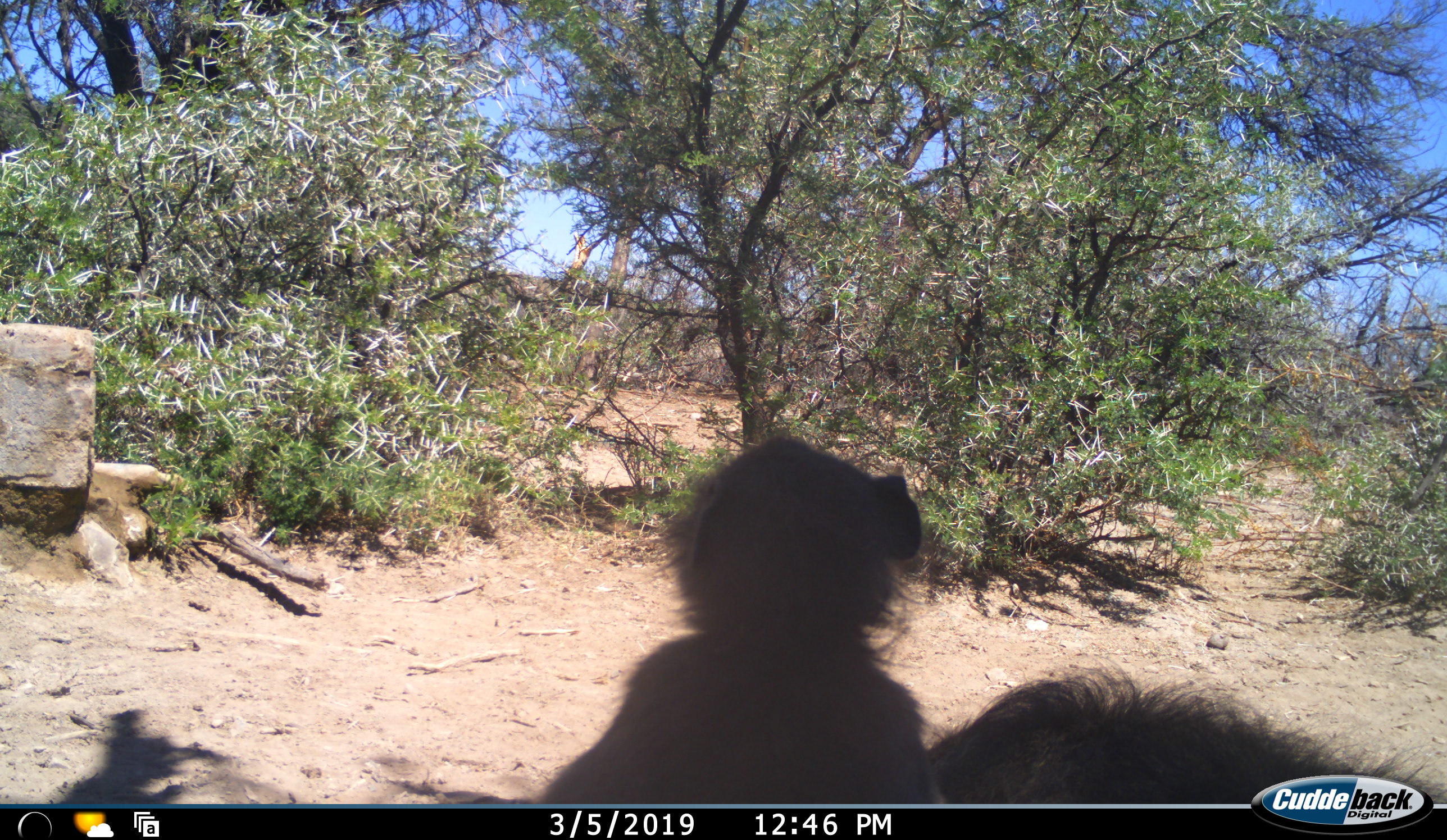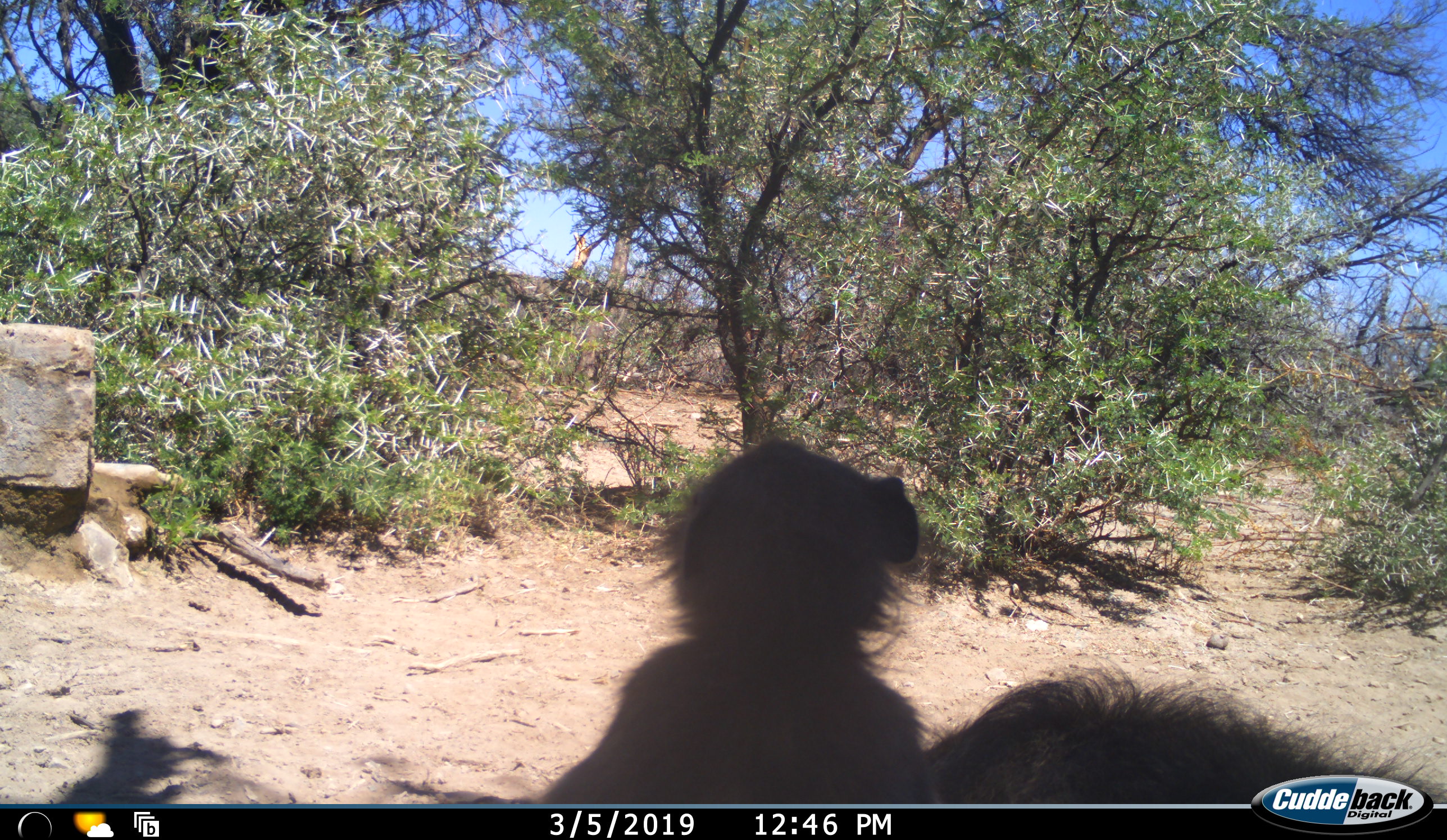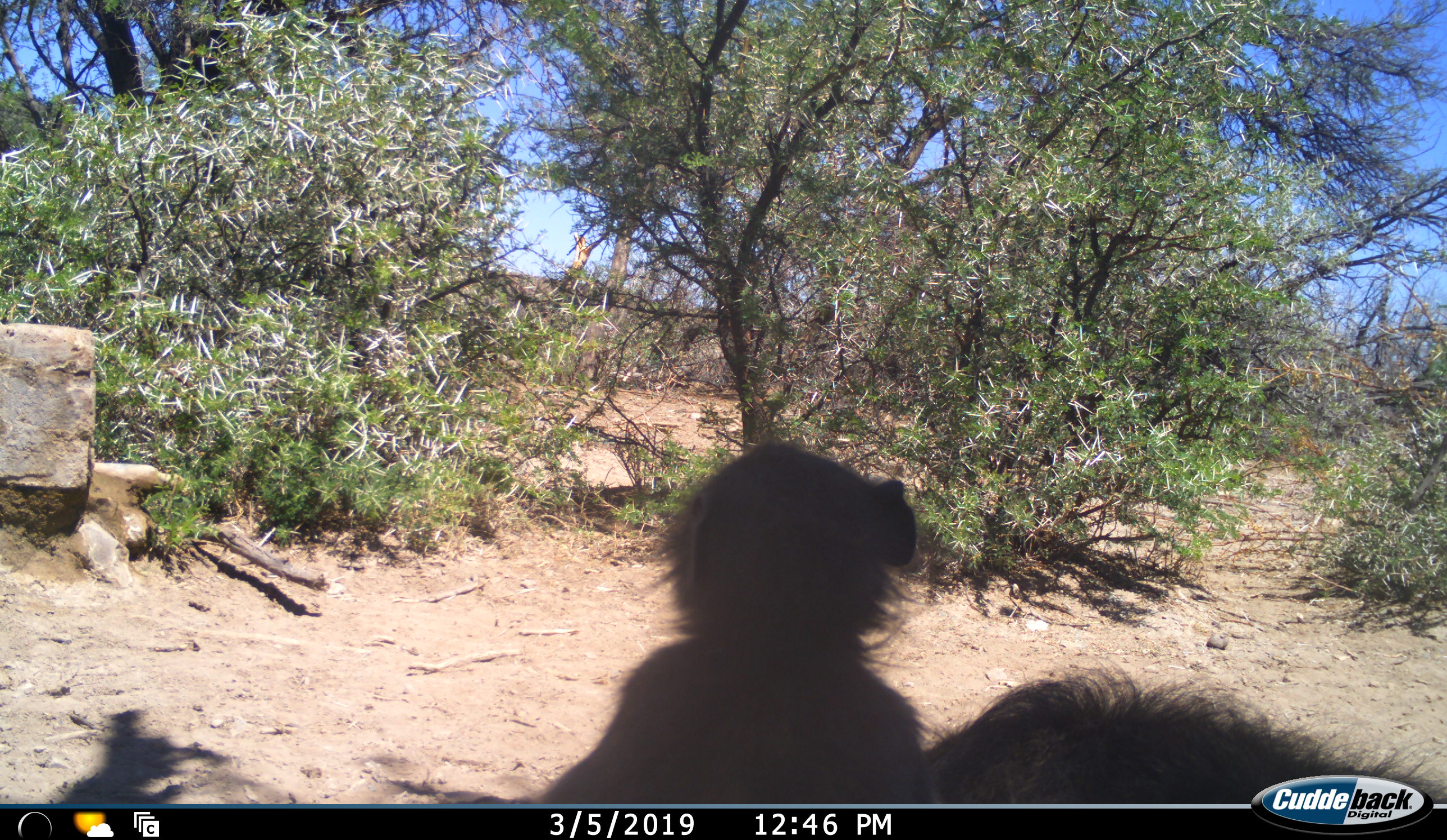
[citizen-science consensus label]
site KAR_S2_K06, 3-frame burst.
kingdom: Animalia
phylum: Chordata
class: Mammalia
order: Primates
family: Cercopithecidae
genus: Papio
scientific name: Papio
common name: baboon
Baboon (Papio), count 2. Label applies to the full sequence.